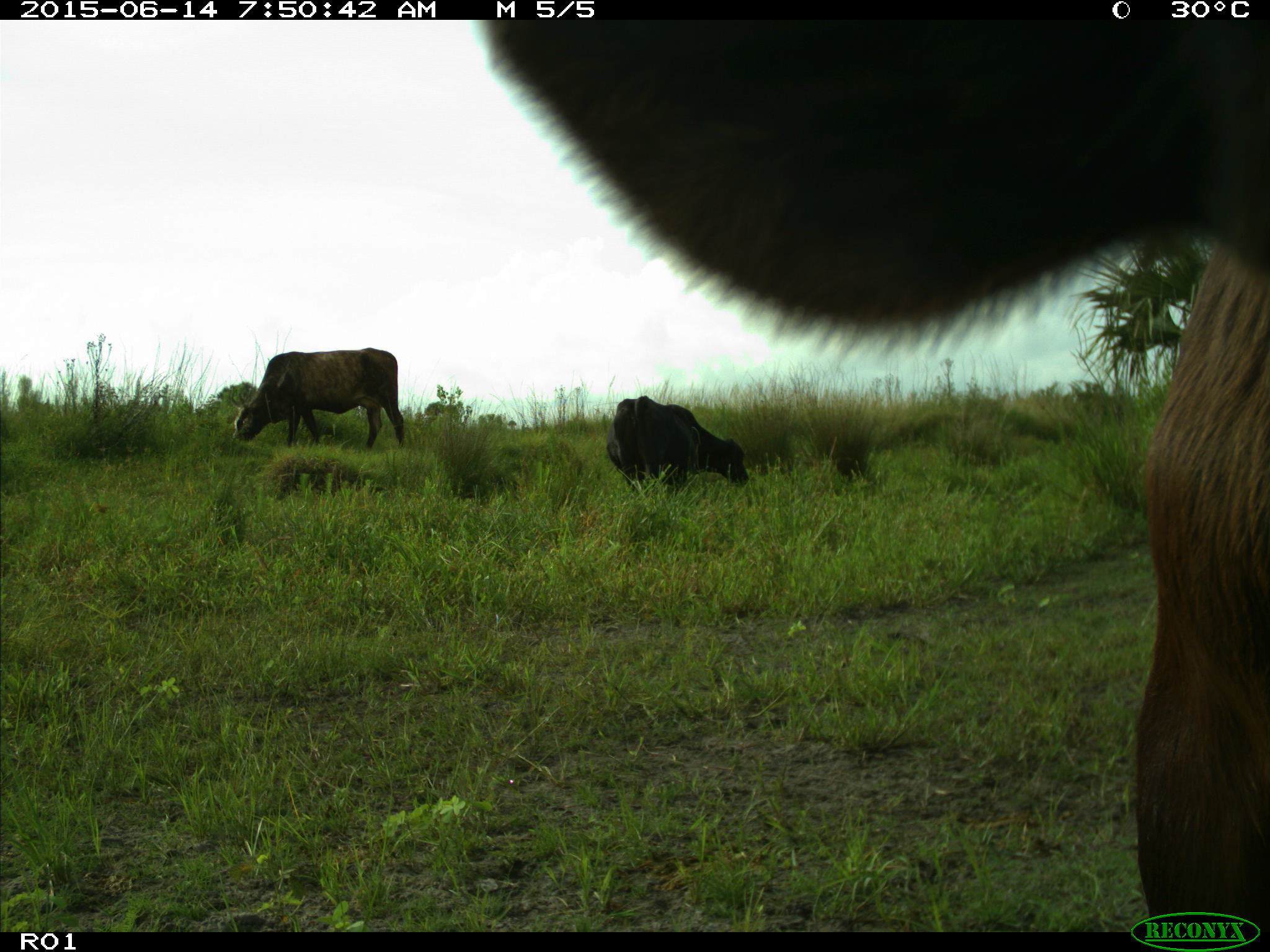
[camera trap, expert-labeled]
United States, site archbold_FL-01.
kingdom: Animalia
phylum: Chordata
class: Mammalia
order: Artiodactyla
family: Bovidae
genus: Bos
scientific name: Bos taurus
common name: domestic cow